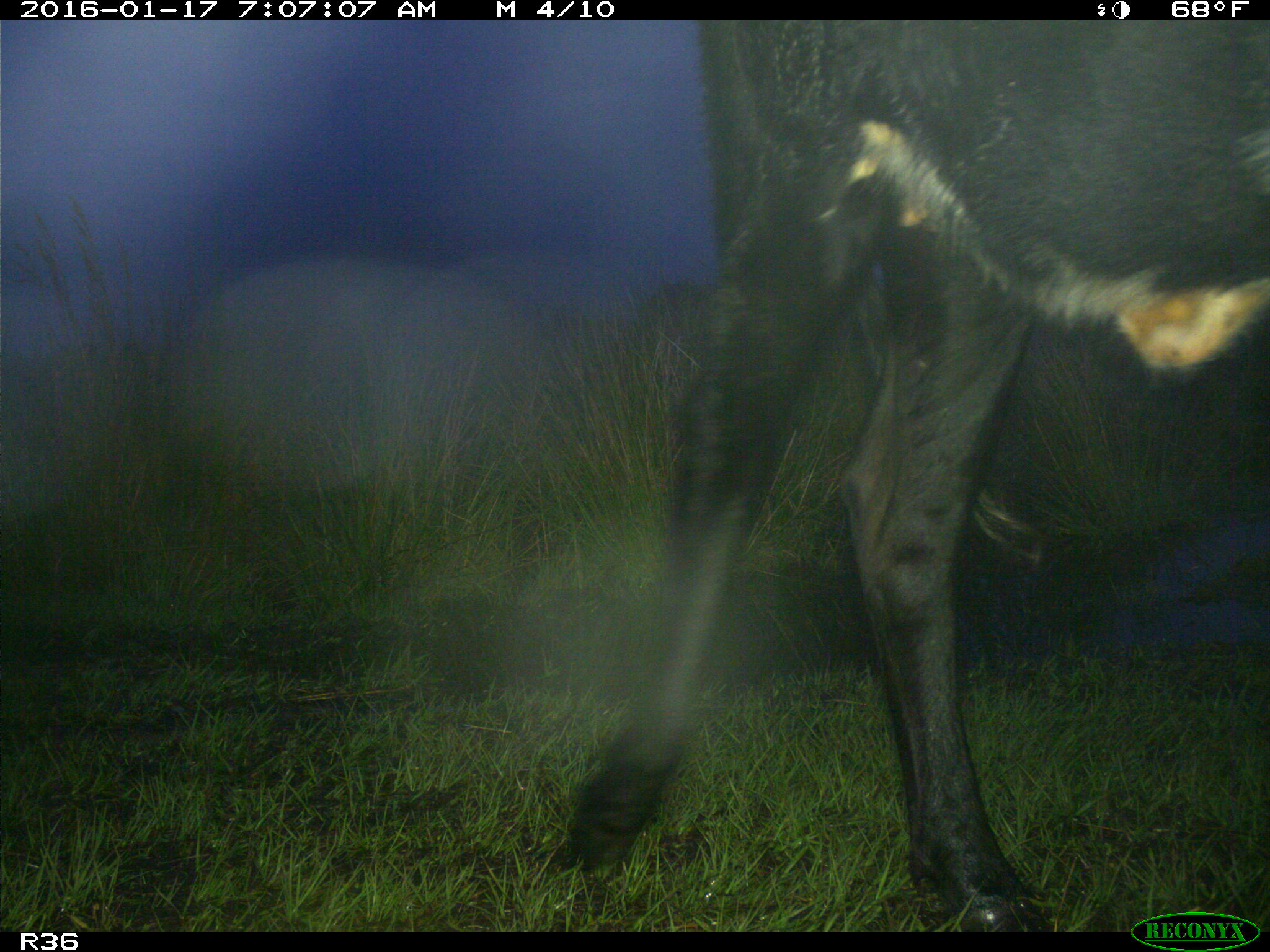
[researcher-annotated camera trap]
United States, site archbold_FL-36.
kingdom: Animalia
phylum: Chordata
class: Mammalia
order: Artiodactyla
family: Bovidae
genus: Bos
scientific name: Bos taurus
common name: domestic cow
Bos taurus (domestic cow).